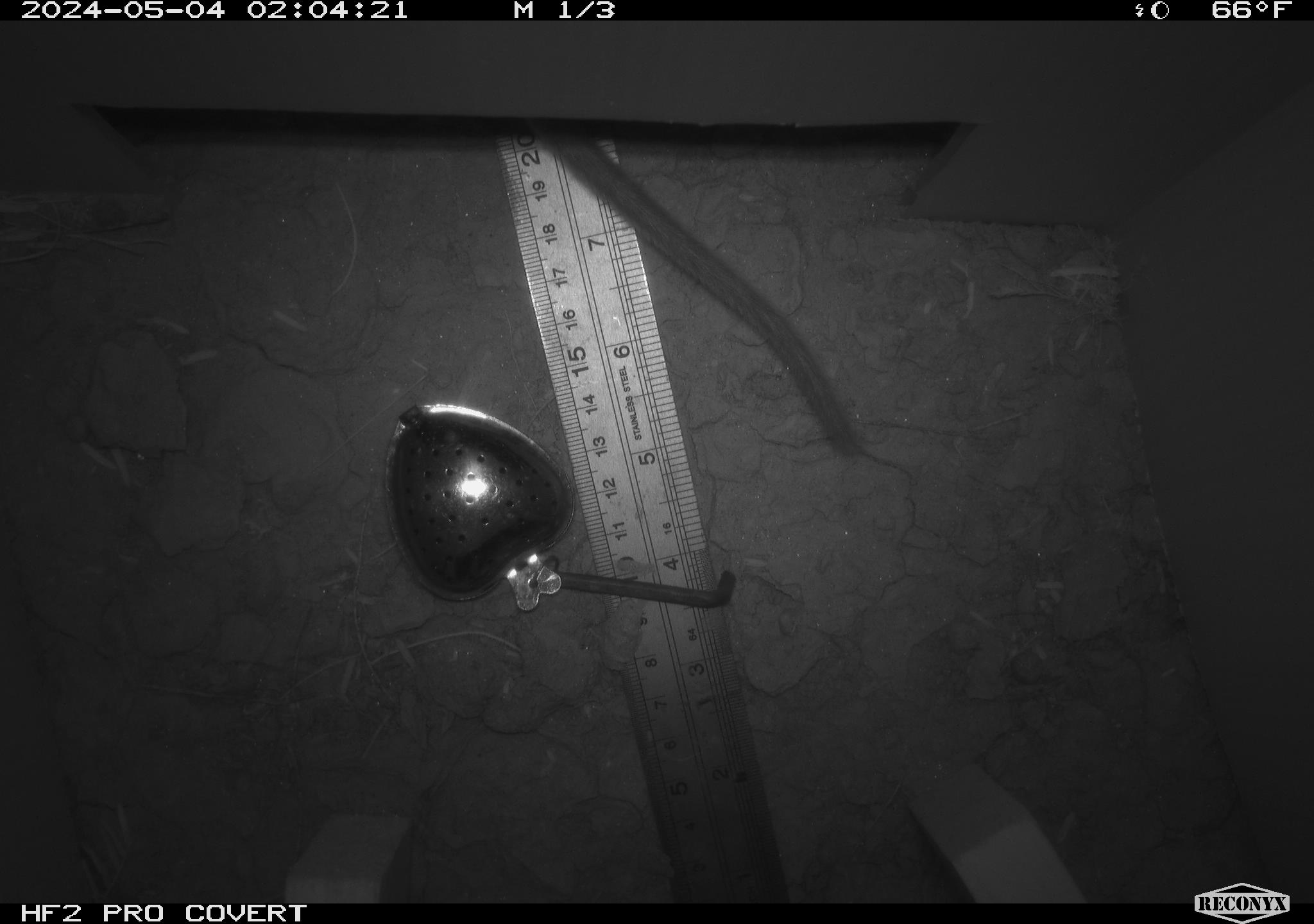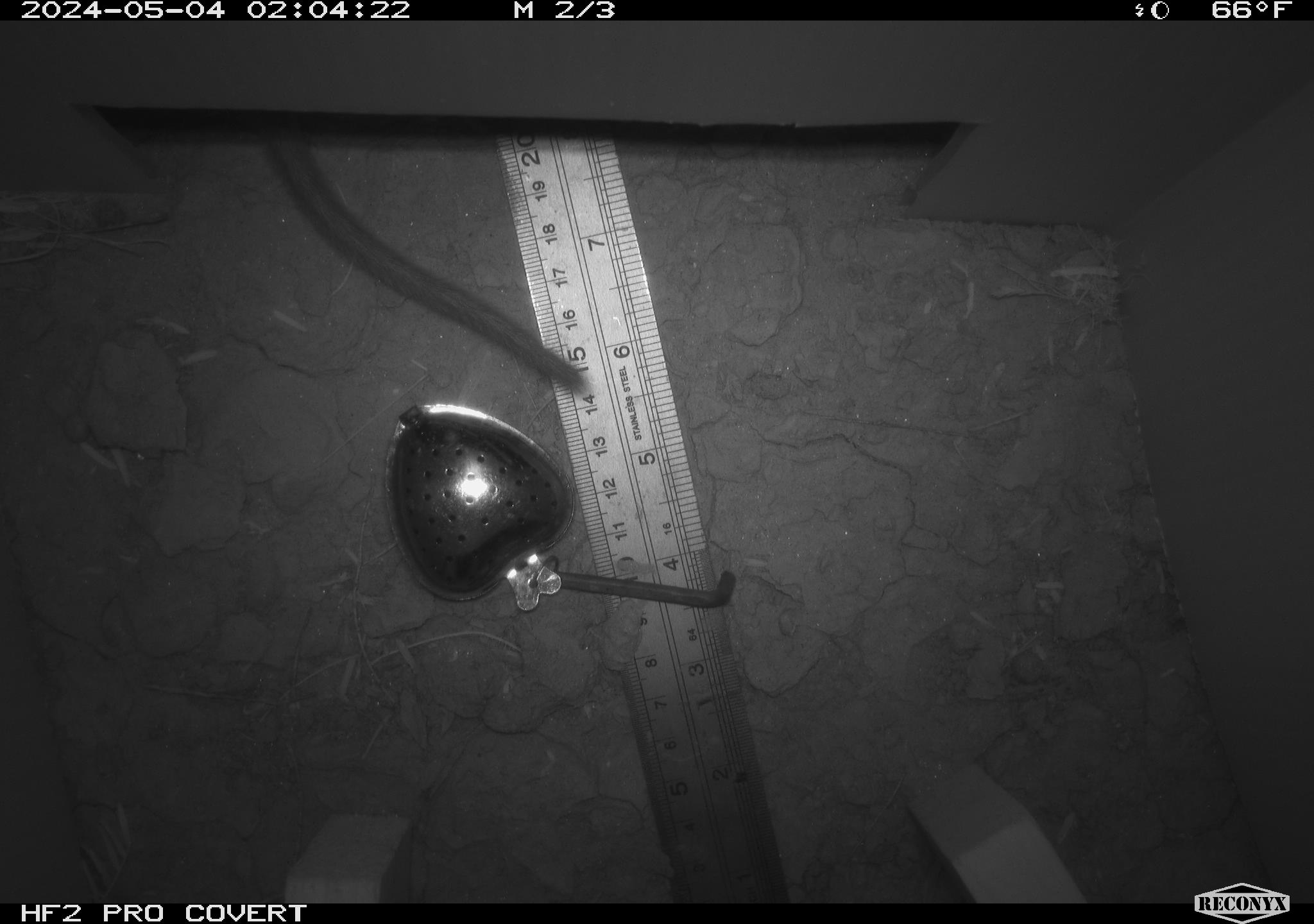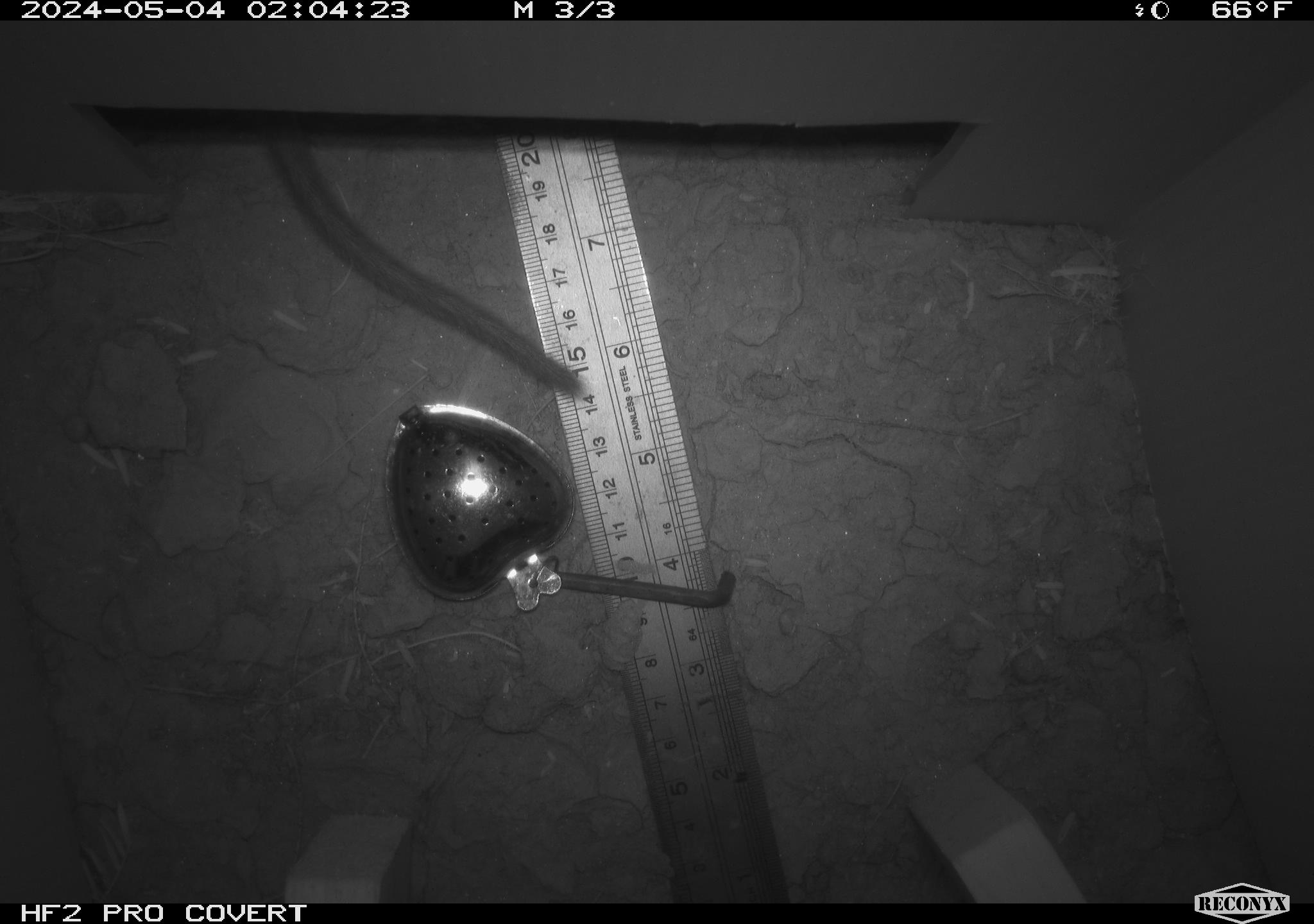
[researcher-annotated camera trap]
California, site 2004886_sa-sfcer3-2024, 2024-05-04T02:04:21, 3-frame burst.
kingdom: Animalia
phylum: Chordata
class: Mammalia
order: Rodentia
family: Cricetidae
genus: Neotoma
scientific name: Neotoma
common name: pack rat or woodrat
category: neotoma species